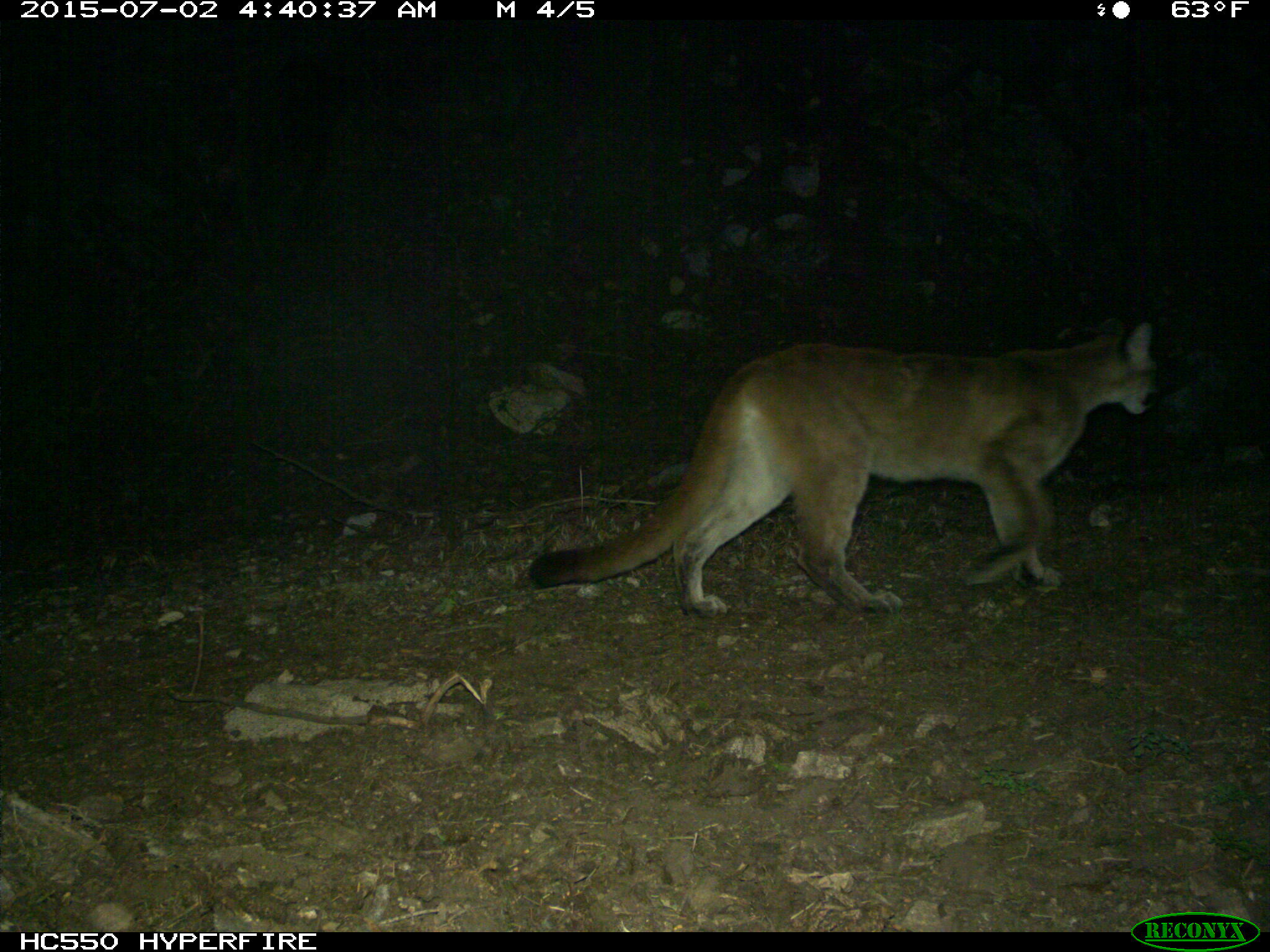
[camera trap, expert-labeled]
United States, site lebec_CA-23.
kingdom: Animalia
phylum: Chordata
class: Mammalia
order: Carnivora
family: Felidae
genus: Puma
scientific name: Puma concolor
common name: mountain lion